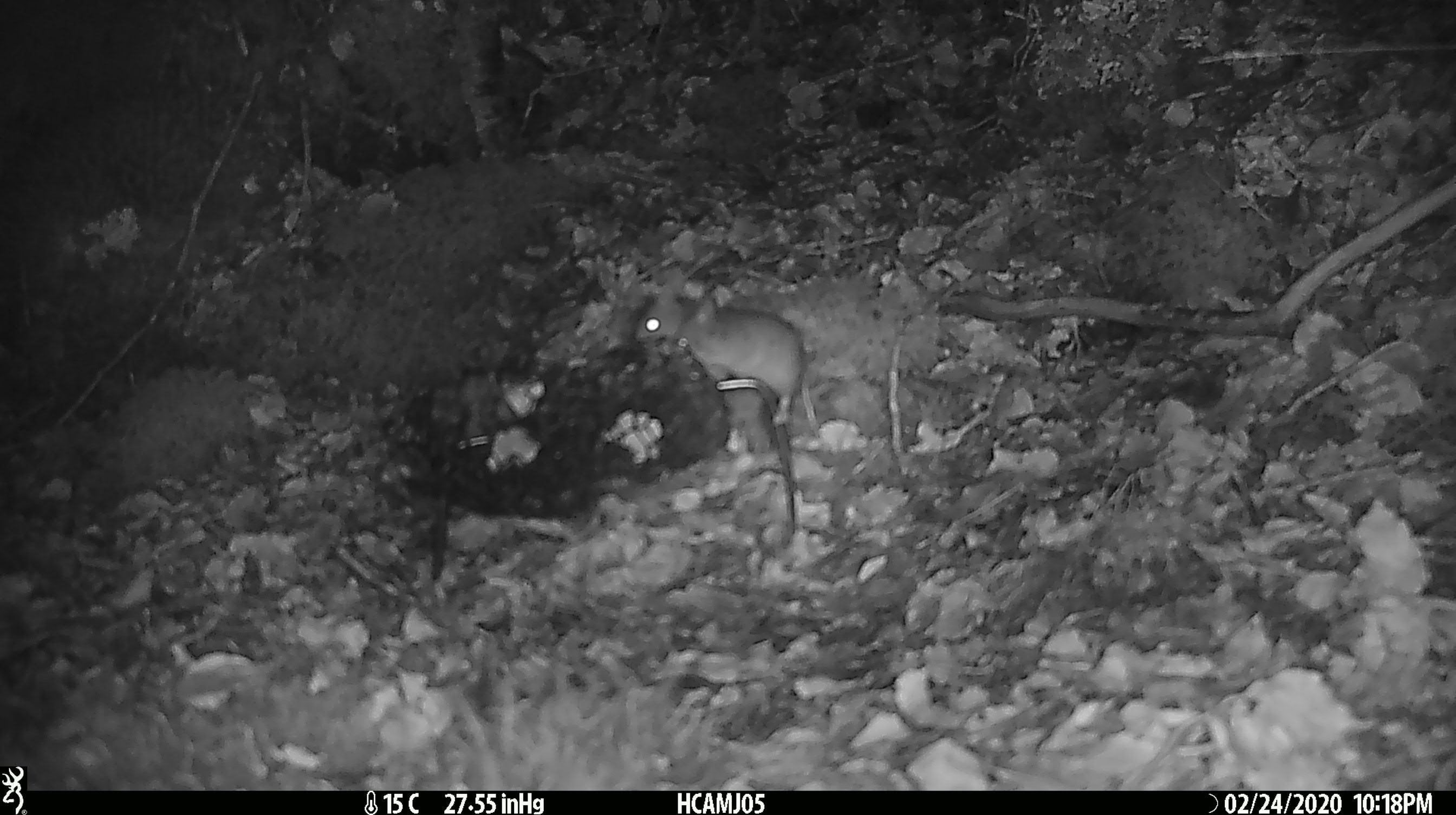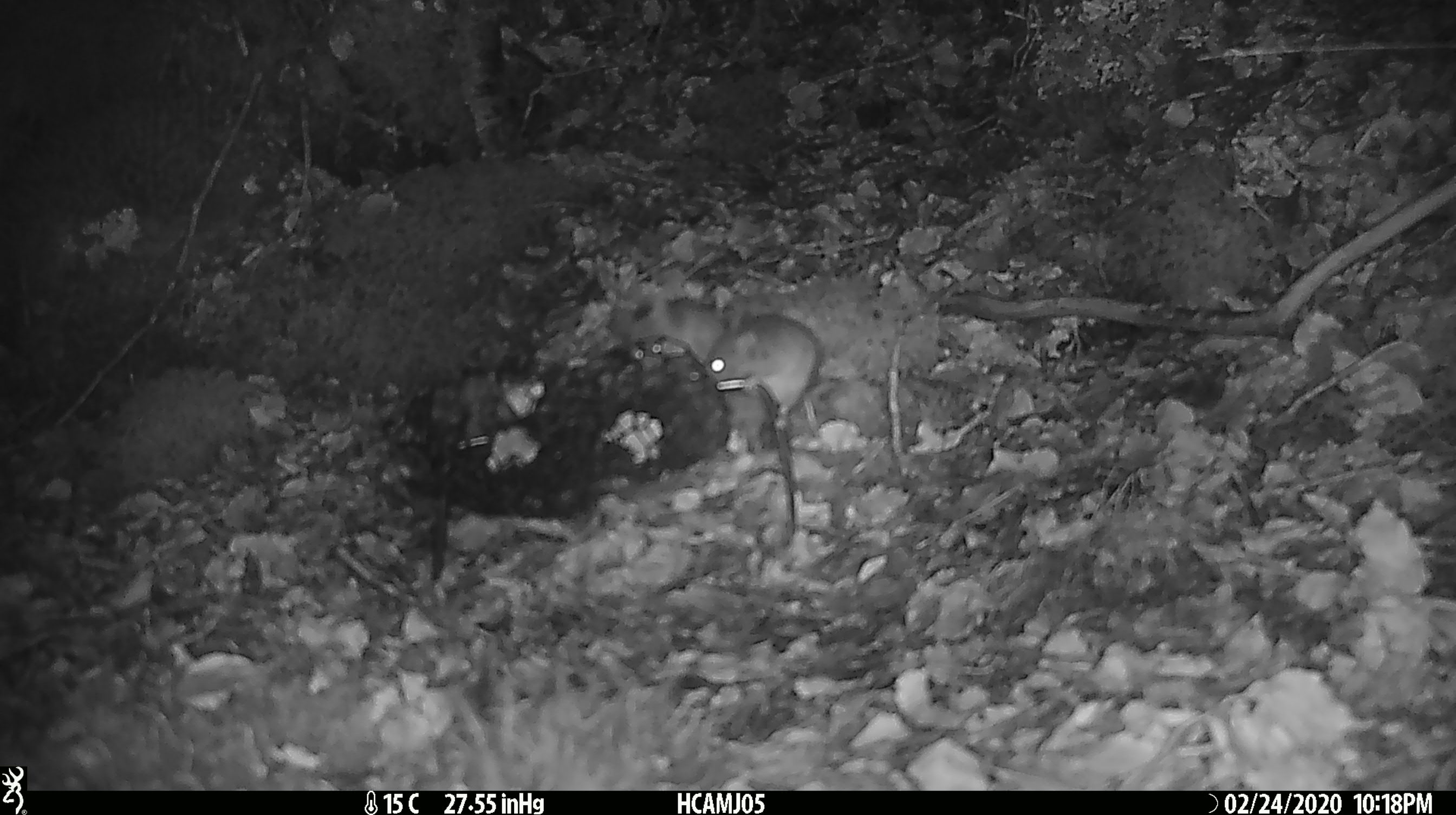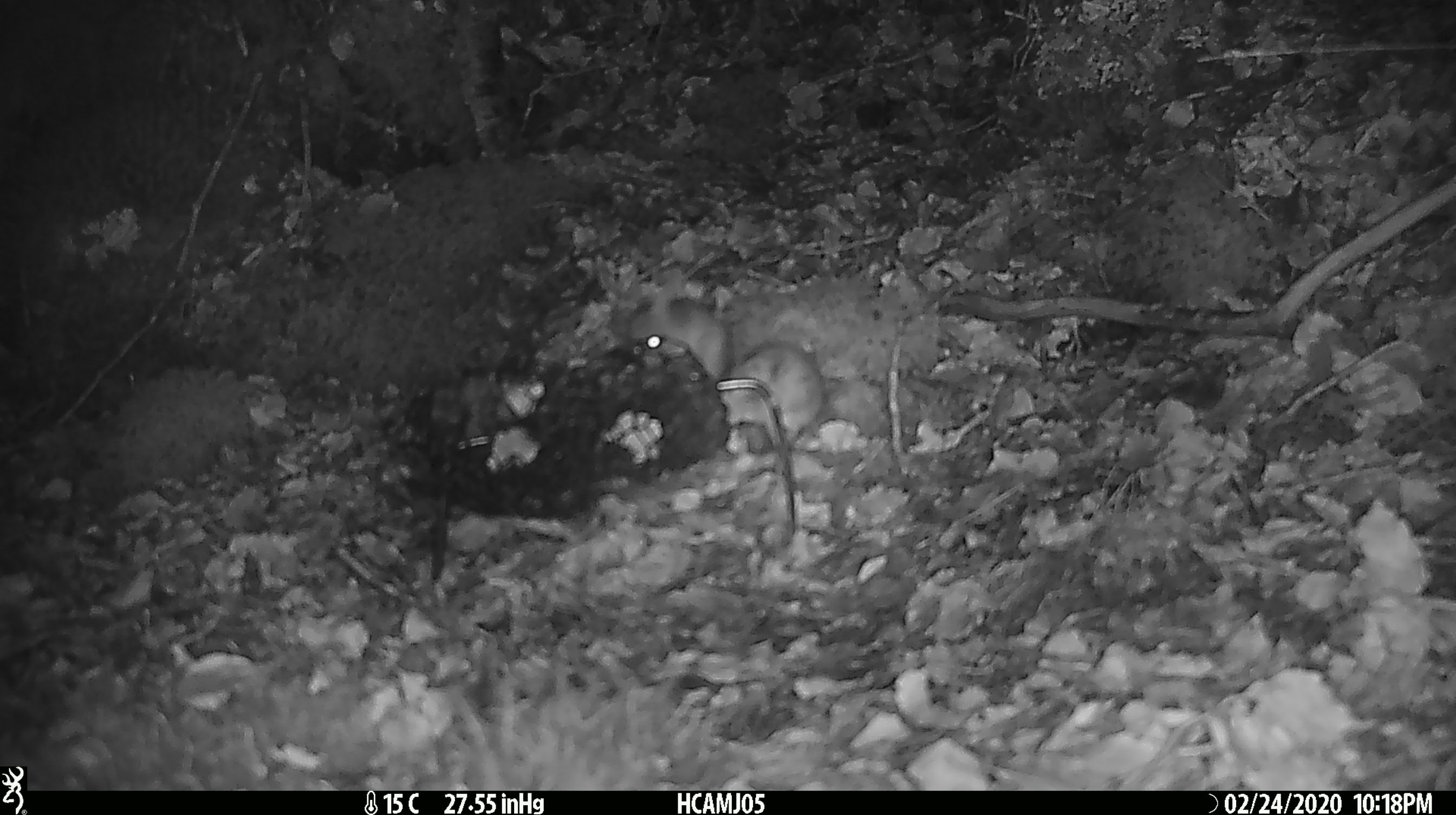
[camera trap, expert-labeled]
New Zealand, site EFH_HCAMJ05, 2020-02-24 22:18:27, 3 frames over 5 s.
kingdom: Animalia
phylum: Chordata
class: Mammalia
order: Rodentia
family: Muridae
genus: Mus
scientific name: Mus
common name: mouse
Mouse (Mus).